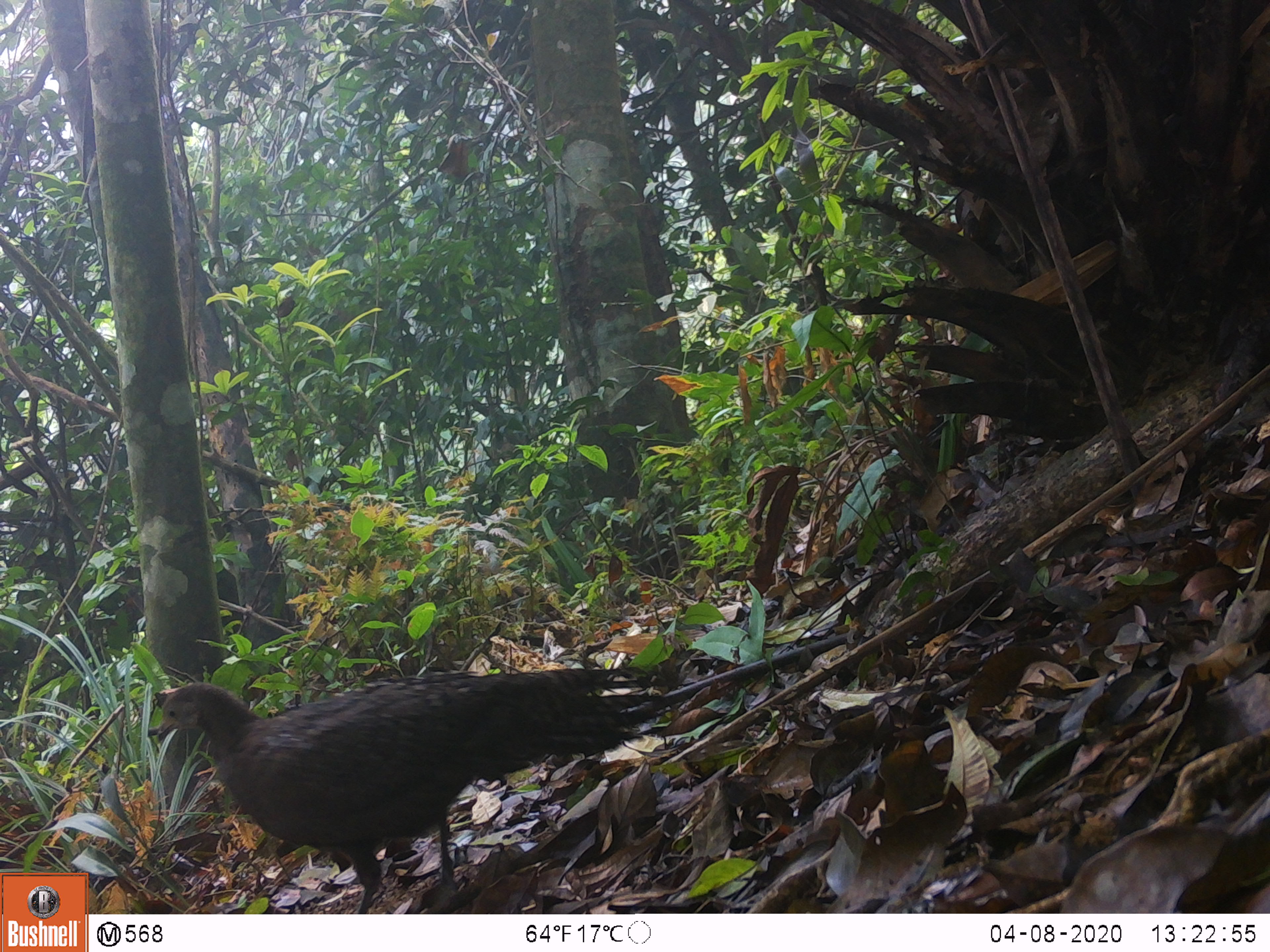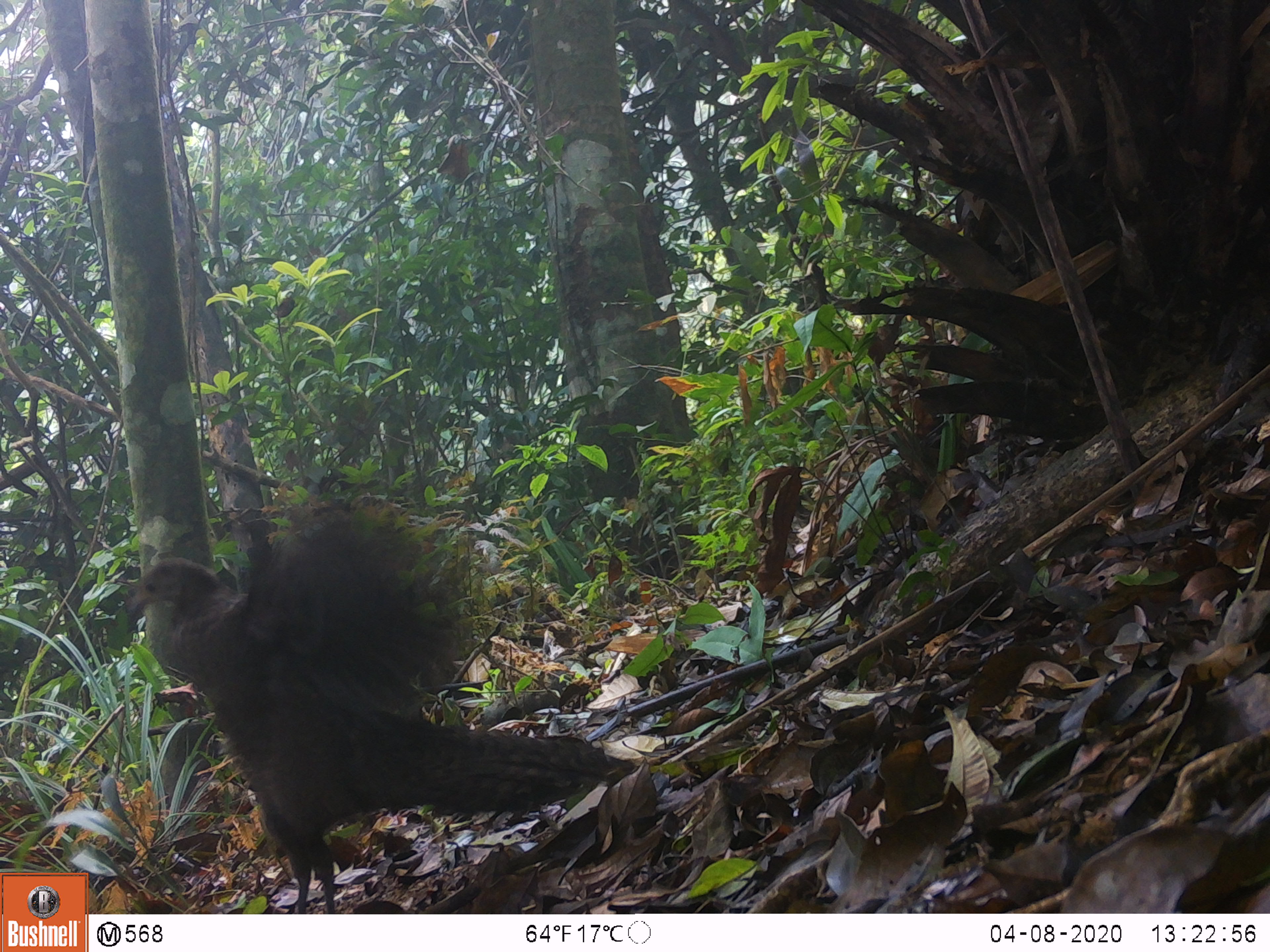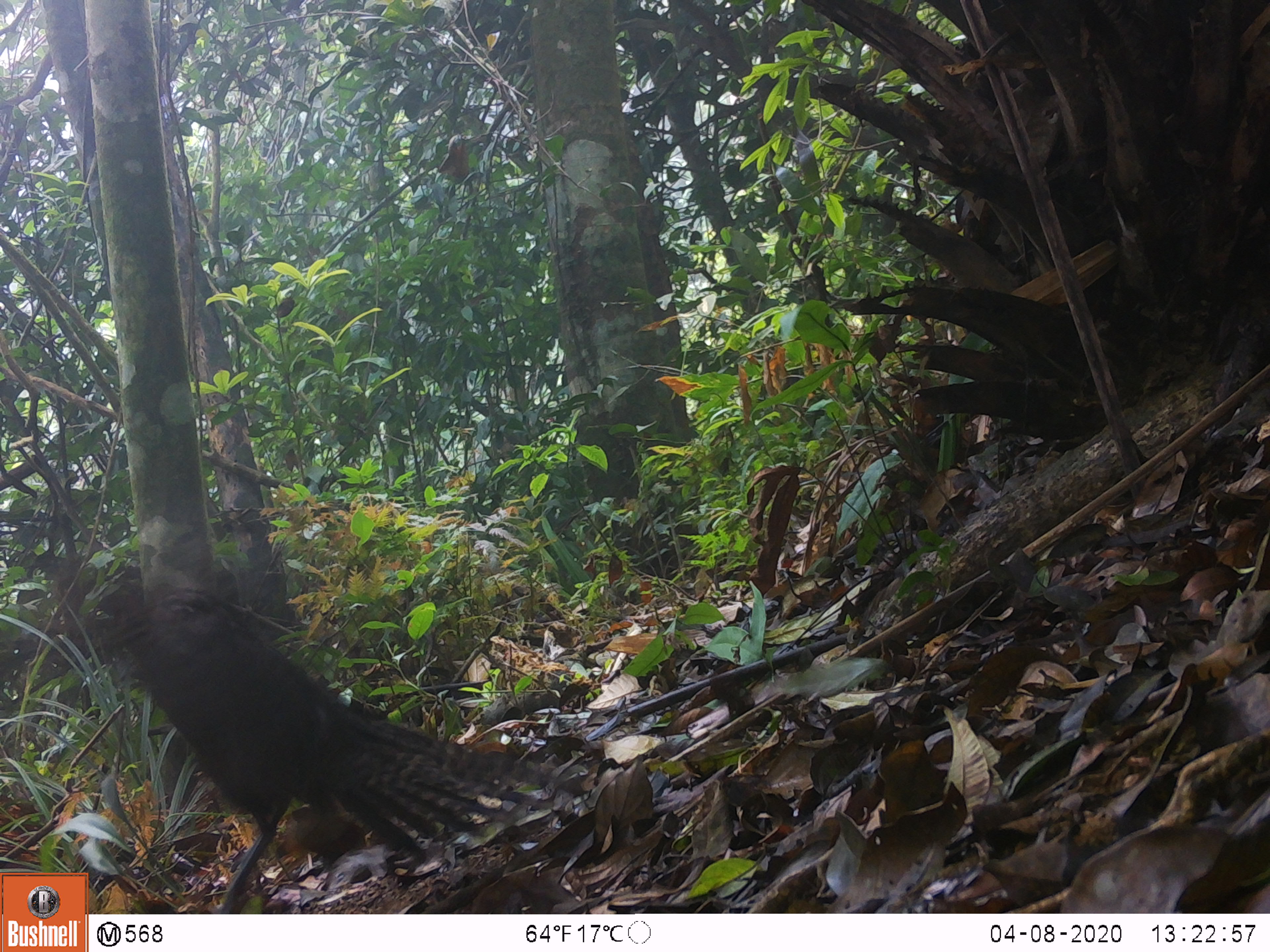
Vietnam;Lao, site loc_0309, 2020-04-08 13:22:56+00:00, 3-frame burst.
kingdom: Animalia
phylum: Chordata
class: Aves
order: Galliformes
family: Phasianidae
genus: Polyplectron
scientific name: Polyplectron bicalcaratum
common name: gray peacock-pheasant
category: grey peacock pheasant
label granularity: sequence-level